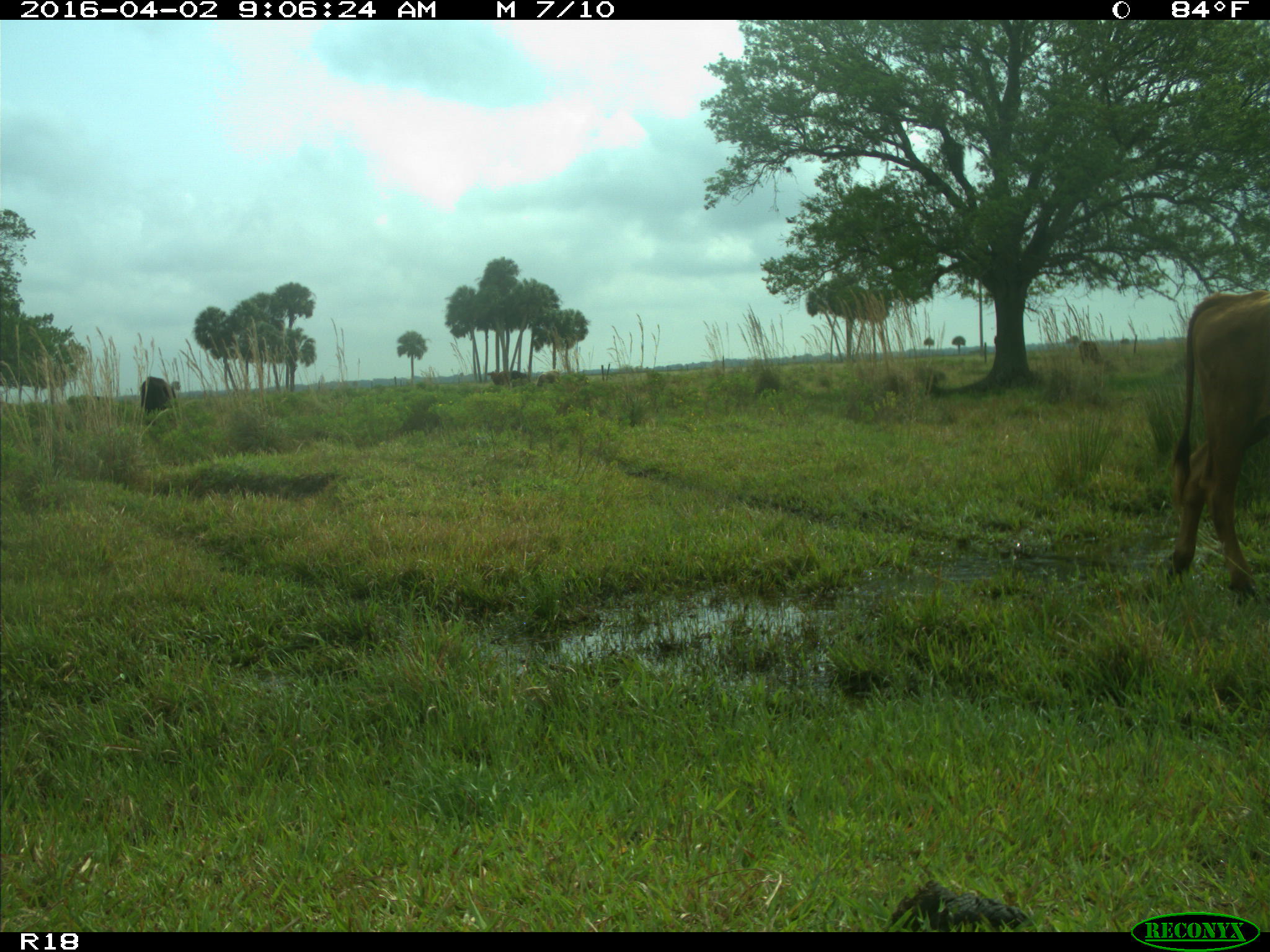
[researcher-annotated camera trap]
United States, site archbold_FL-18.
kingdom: Animalia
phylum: Chordata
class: Mammalia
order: Artiodactyla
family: Bovidae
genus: Bos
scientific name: Bos taurus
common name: domestic cow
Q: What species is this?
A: Bos taurus (domestic cow).